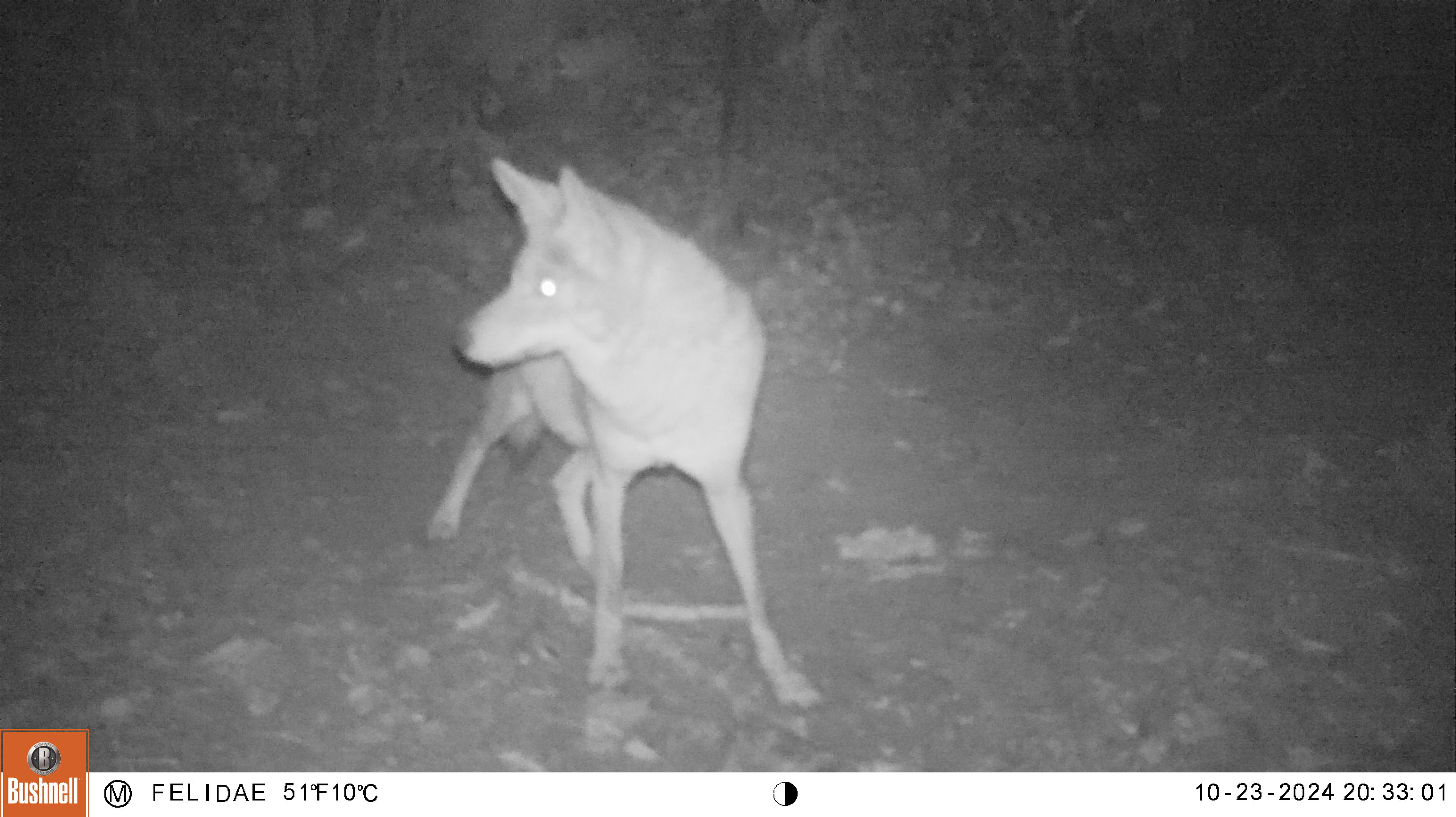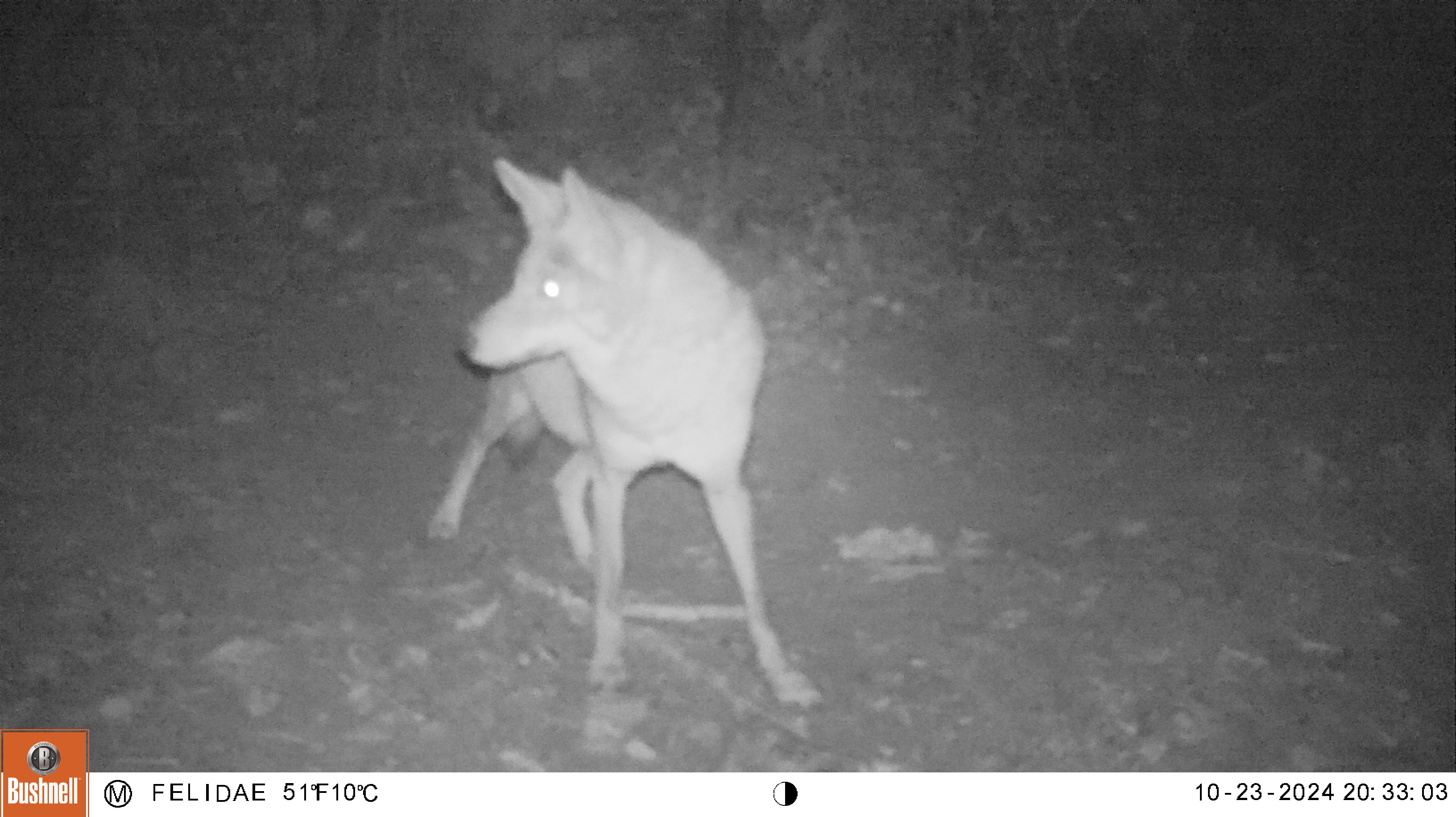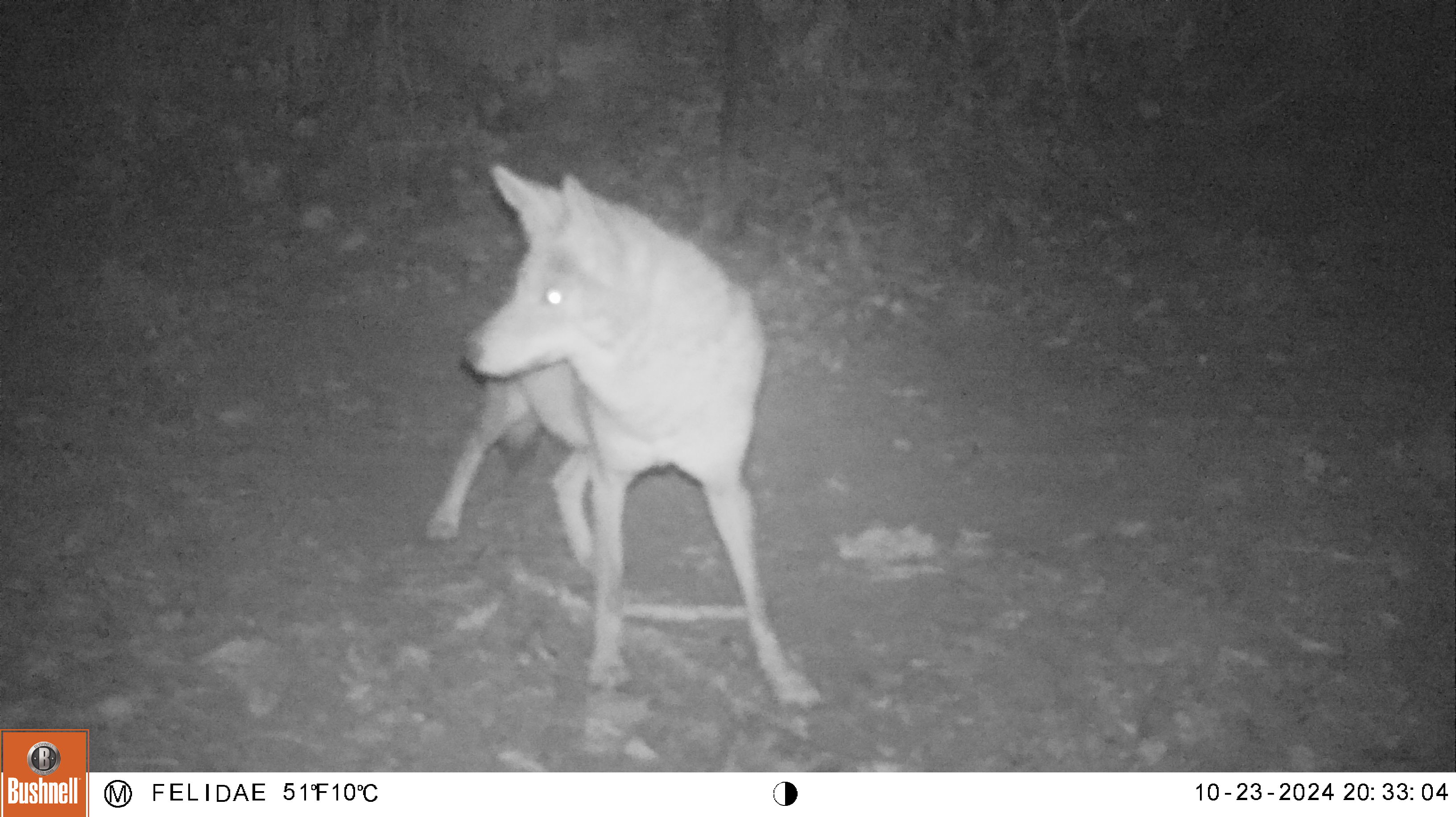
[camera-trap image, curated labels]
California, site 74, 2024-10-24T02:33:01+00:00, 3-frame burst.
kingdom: Animalia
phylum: Chordata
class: Mammalia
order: Carnivora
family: Canidae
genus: Canis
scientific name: Canis latrans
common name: coyote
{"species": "coyote (Canis latrans)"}